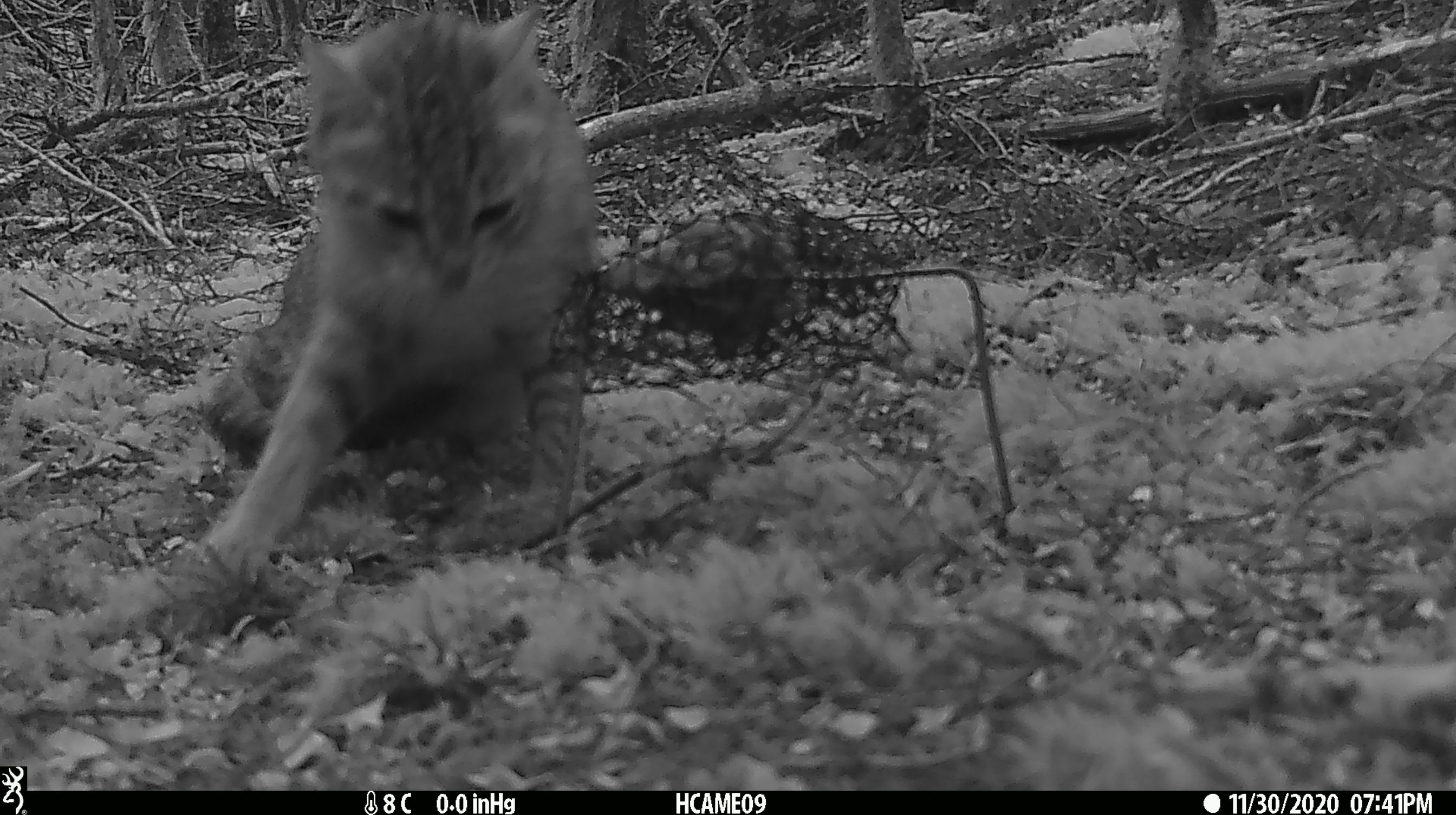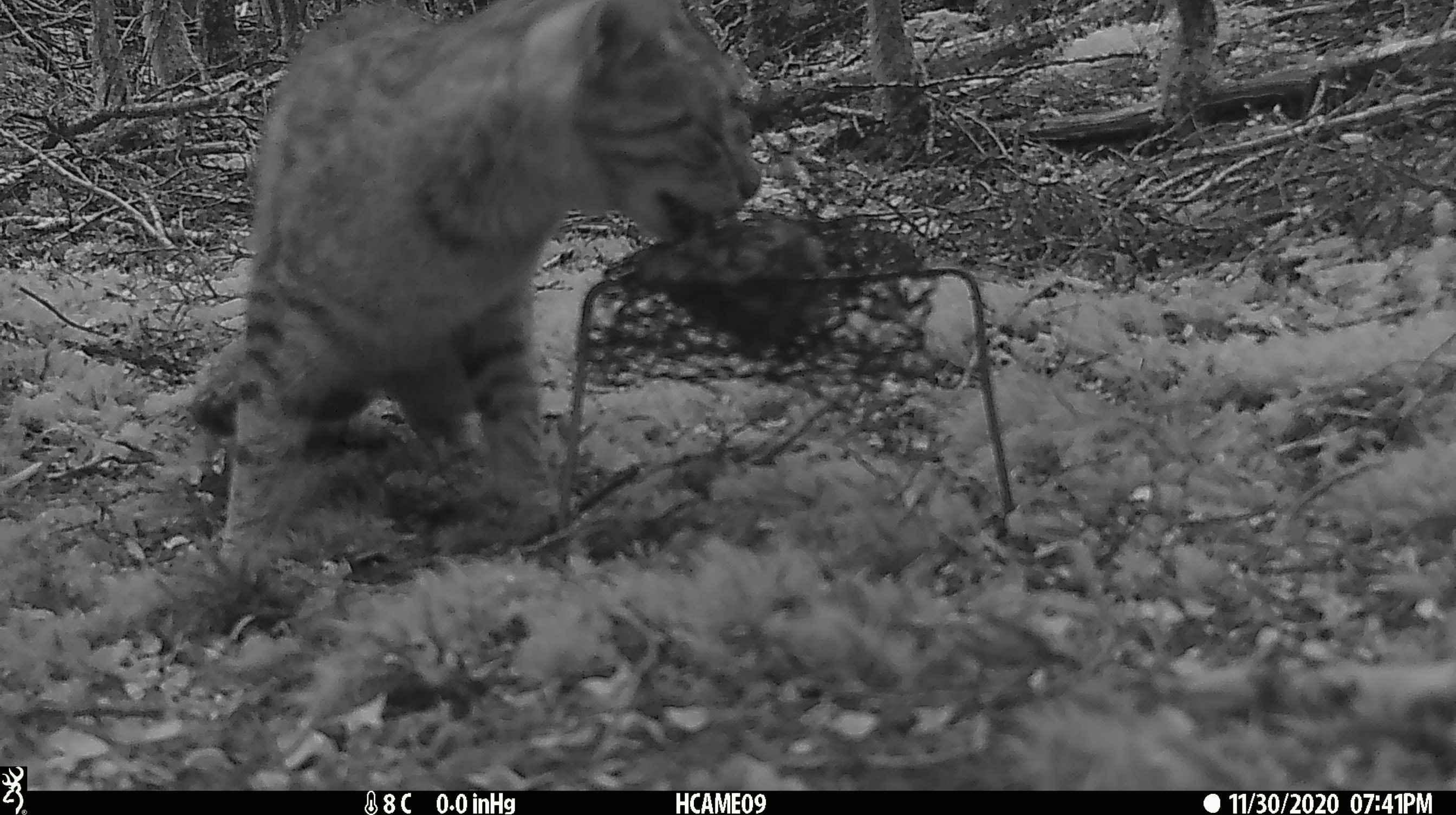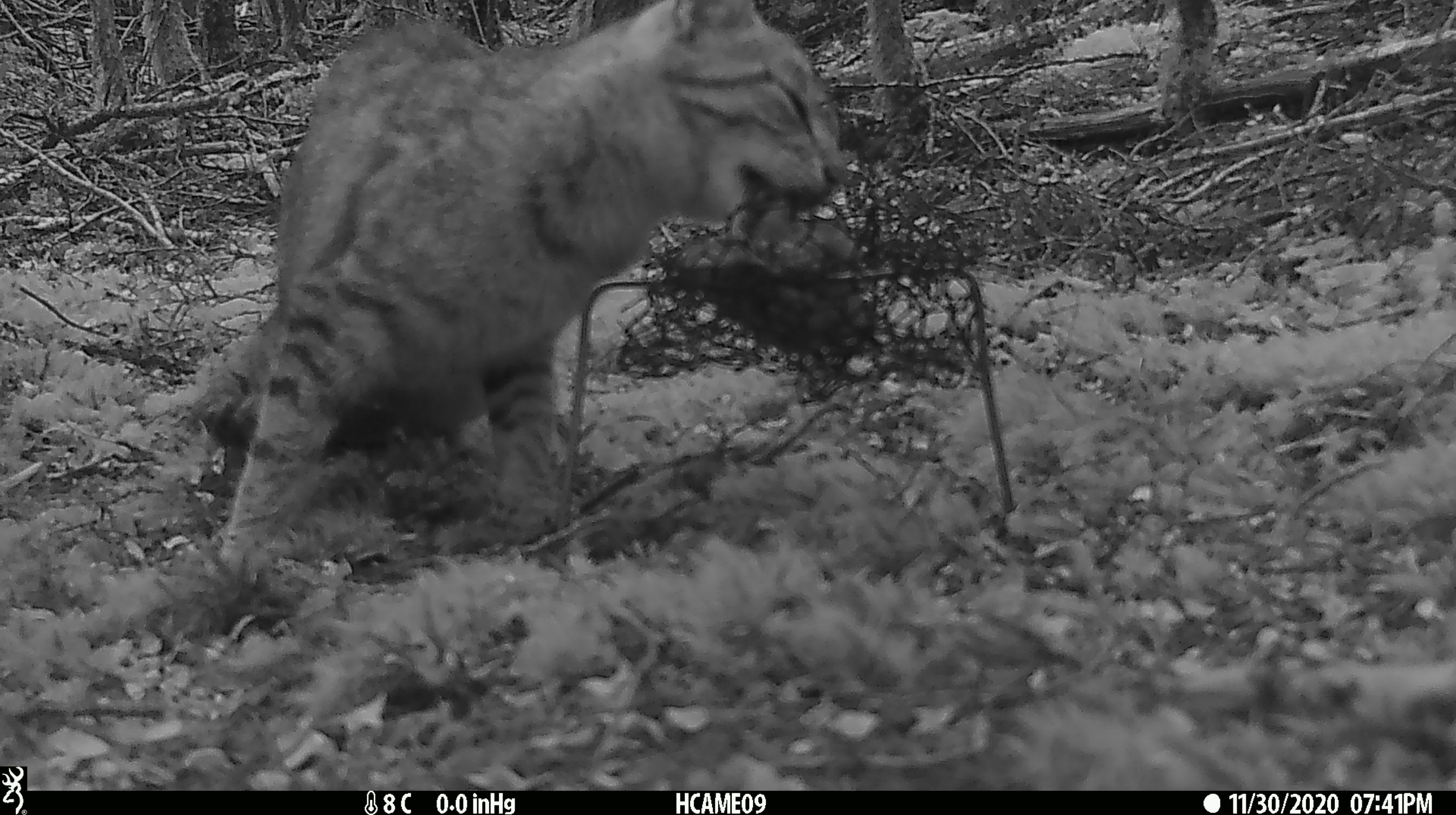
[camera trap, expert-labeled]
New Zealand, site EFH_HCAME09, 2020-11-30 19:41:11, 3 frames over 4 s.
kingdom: Animalia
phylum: Chordata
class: Mammalia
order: Carnivora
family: Felidae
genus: Felis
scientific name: Felis catus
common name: domestic cat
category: cat